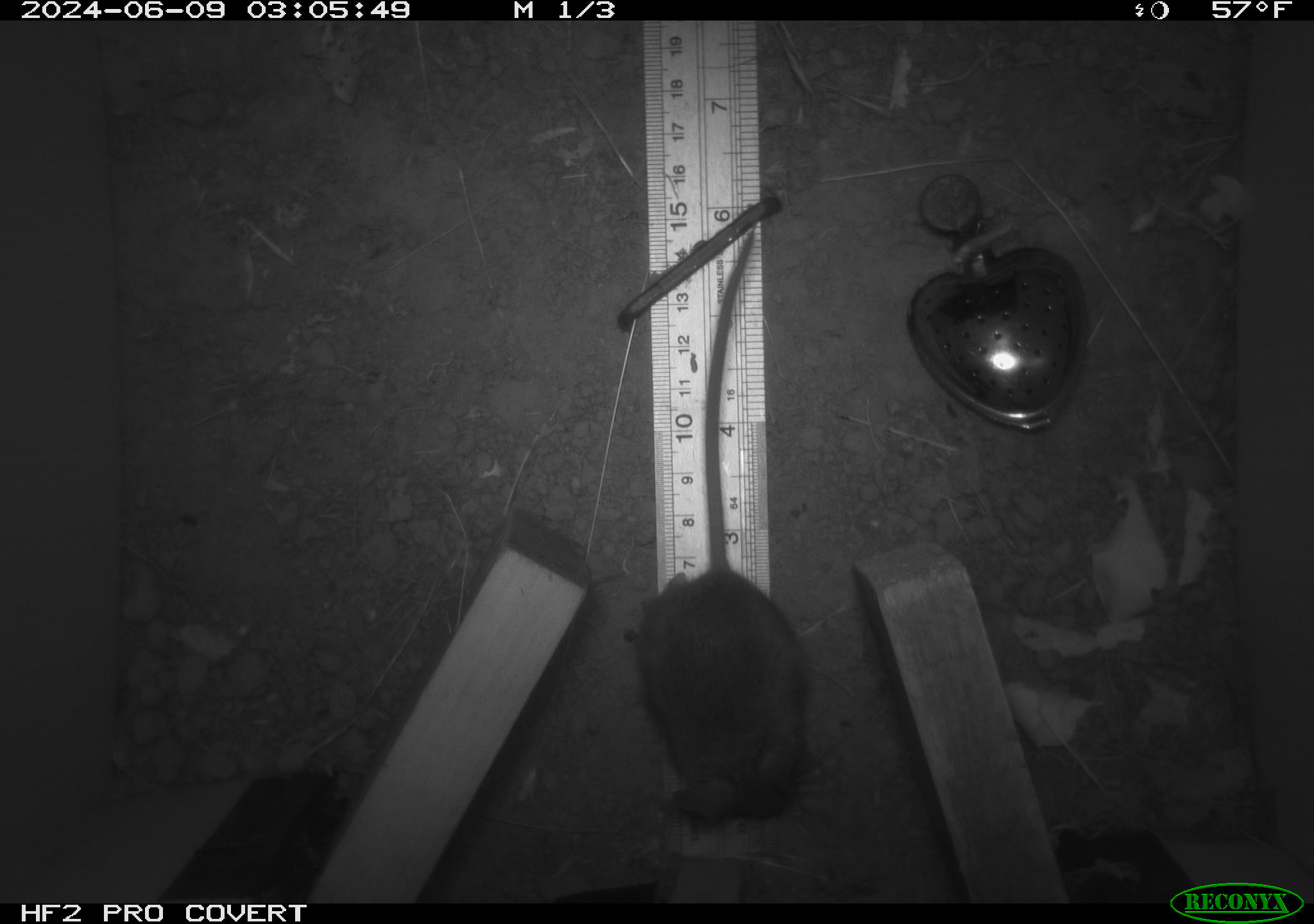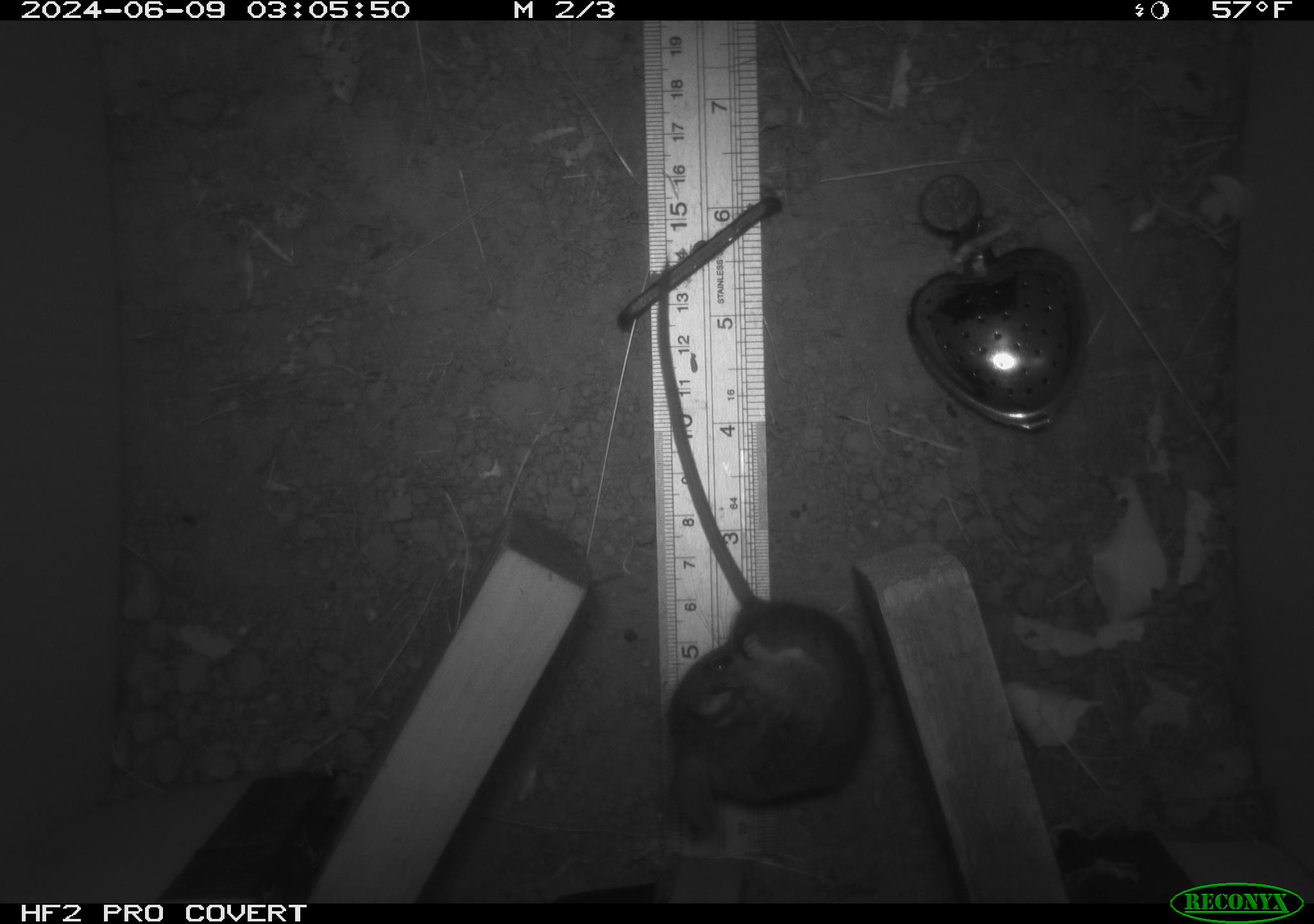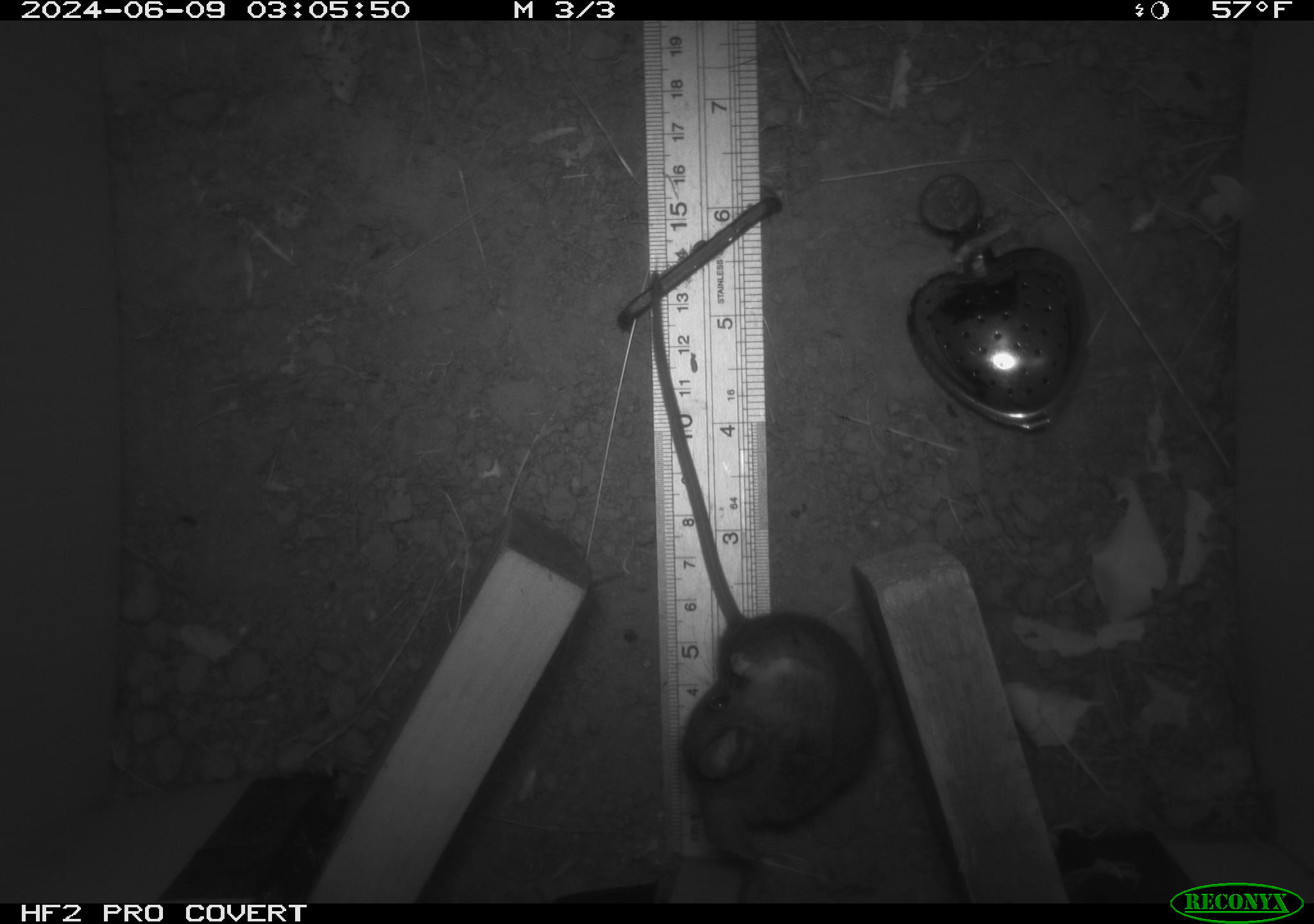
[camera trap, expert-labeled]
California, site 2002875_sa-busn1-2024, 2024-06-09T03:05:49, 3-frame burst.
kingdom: Animalia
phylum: Chordata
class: Mammalia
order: Rodentia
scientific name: Rodentia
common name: mouse species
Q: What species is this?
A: Mouse species (Rodentia).